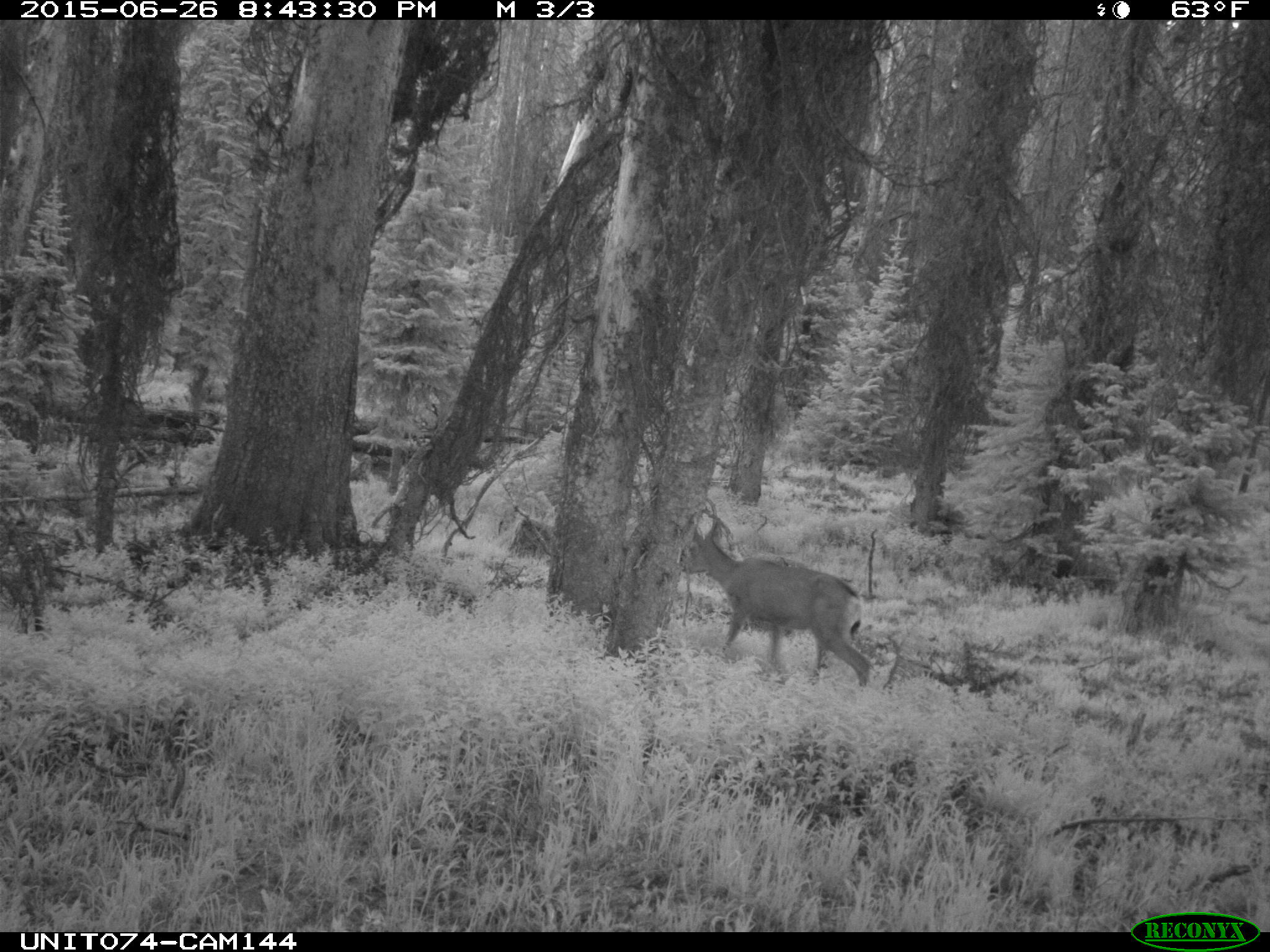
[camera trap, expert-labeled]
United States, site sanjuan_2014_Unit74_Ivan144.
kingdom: Animalia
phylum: Chordata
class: Mammalia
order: Artiodactyla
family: Cervidae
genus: Odocoileus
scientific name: Odocoileus hemionus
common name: mule deer